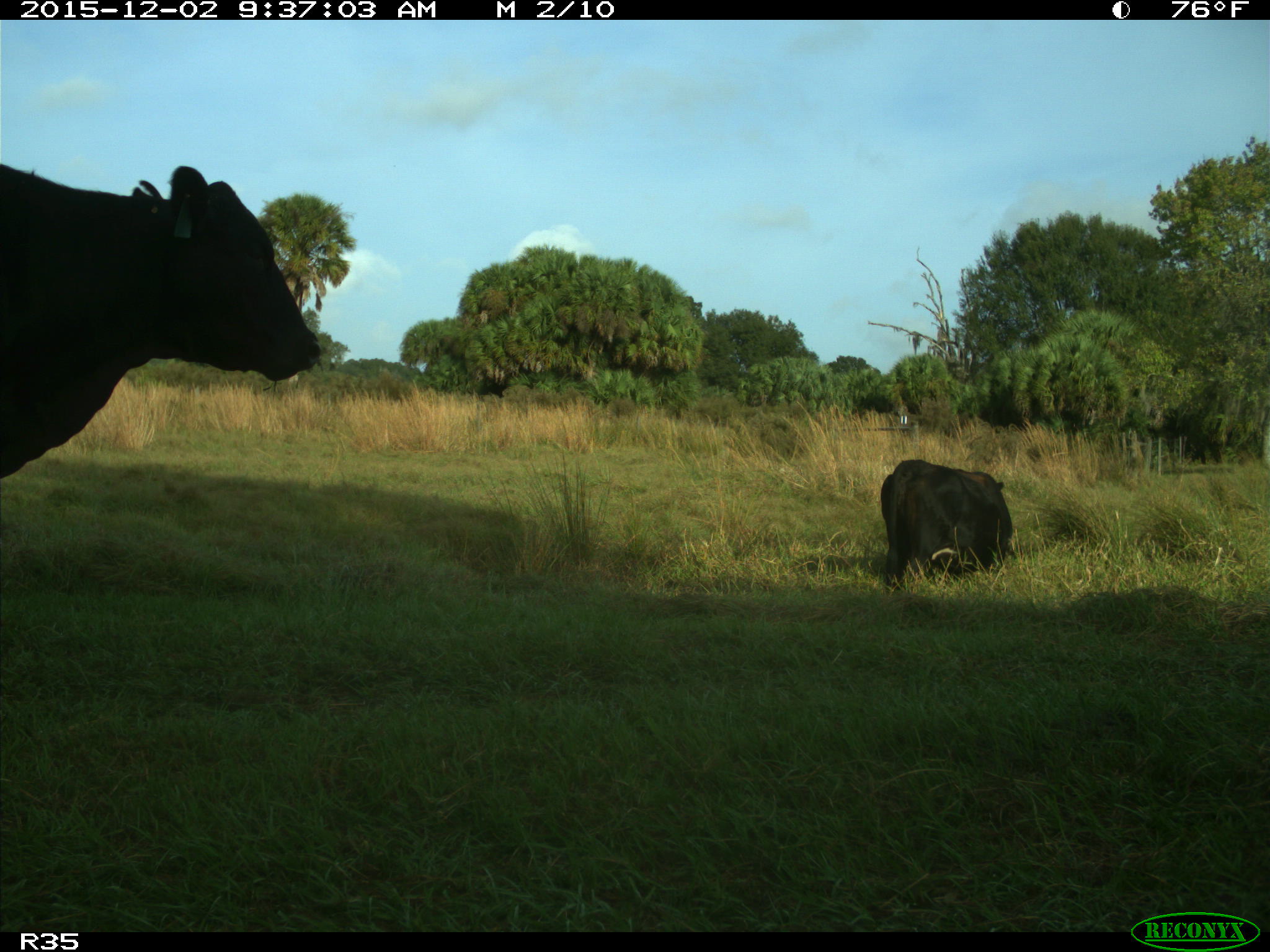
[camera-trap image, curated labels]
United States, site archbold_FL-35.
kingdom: Animalia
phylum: Chordata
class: Mammalia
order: Artiodactyla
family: Bovidae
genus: Bos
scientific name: Bos taurus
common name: domestic cow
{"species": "Bos taurus (domestic cow)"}